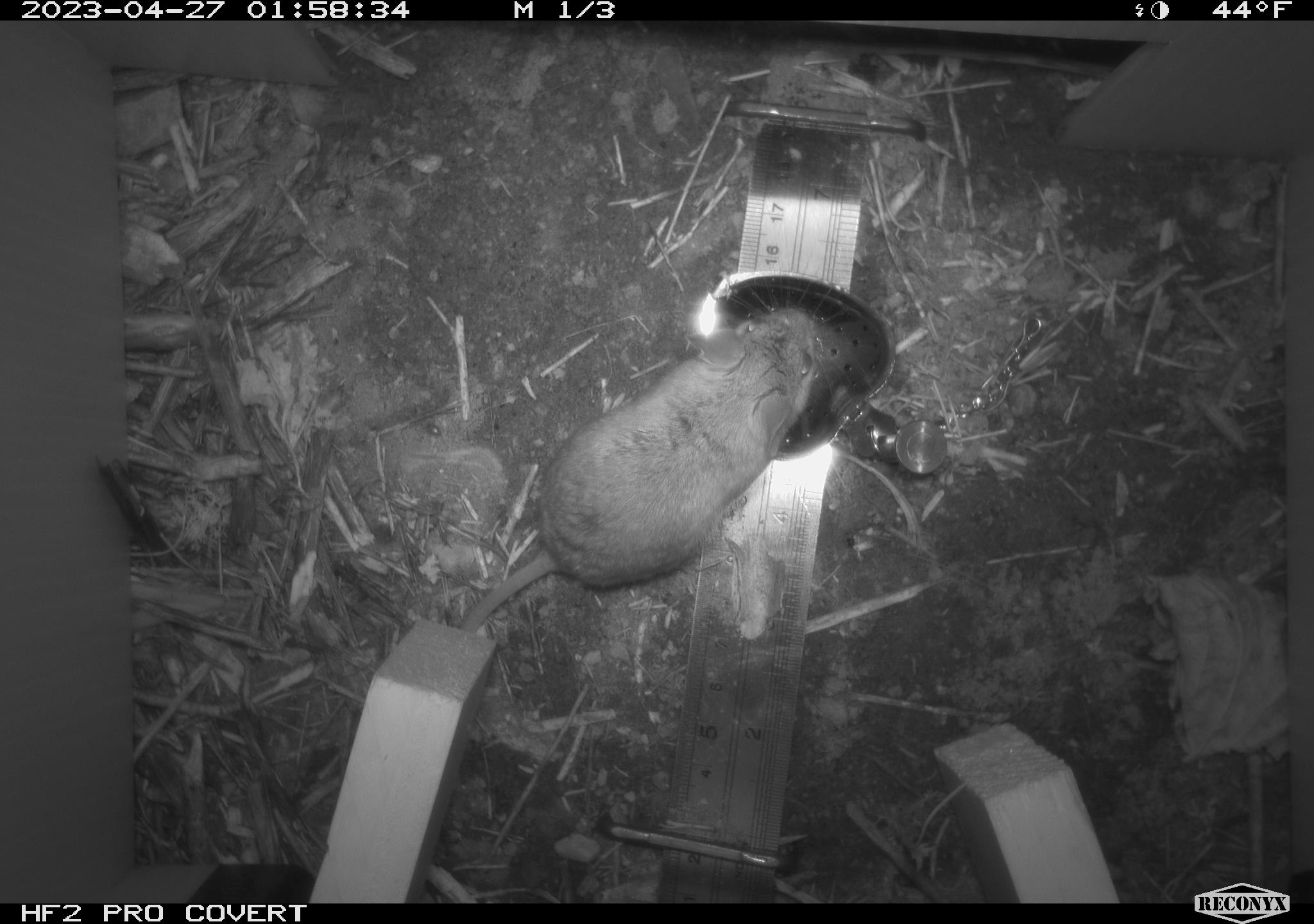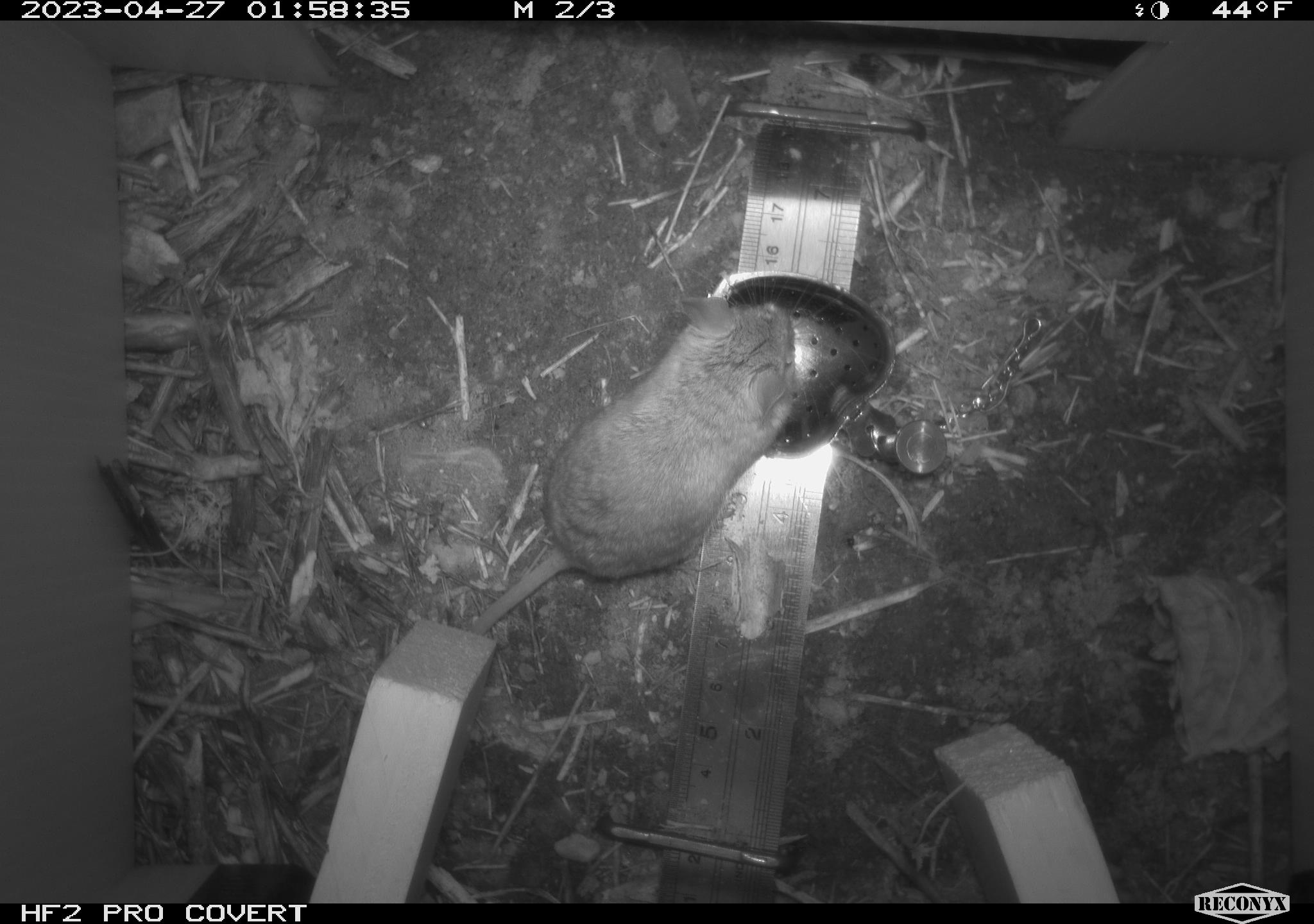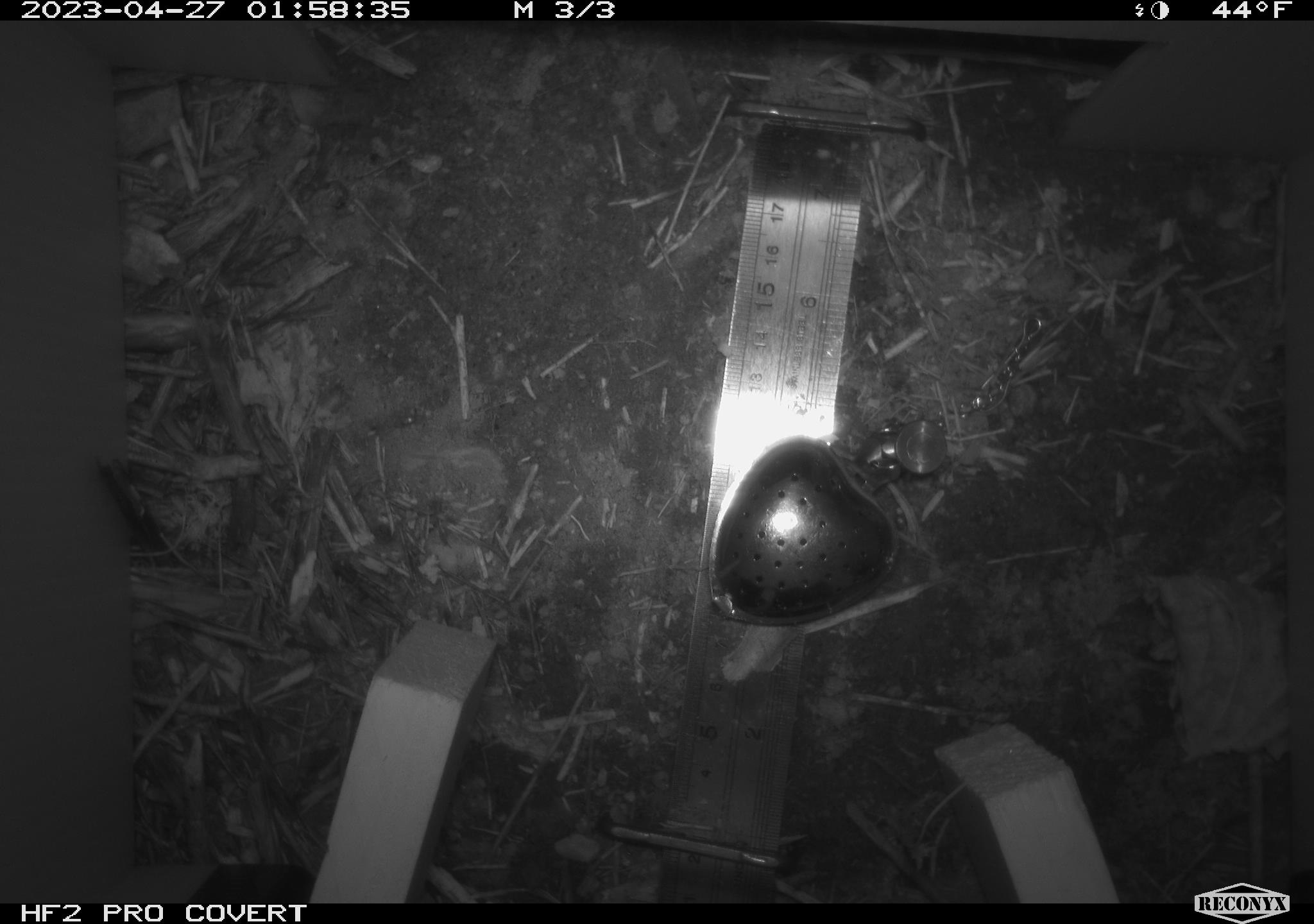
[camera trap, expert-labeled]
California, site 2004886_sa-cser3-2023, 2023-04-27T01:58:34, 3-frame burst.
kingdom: Animalia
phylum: Chordata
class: Mammalia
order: Rodentia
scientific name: Rodentia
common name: mouse species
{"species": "mouse species (Rodentia)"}